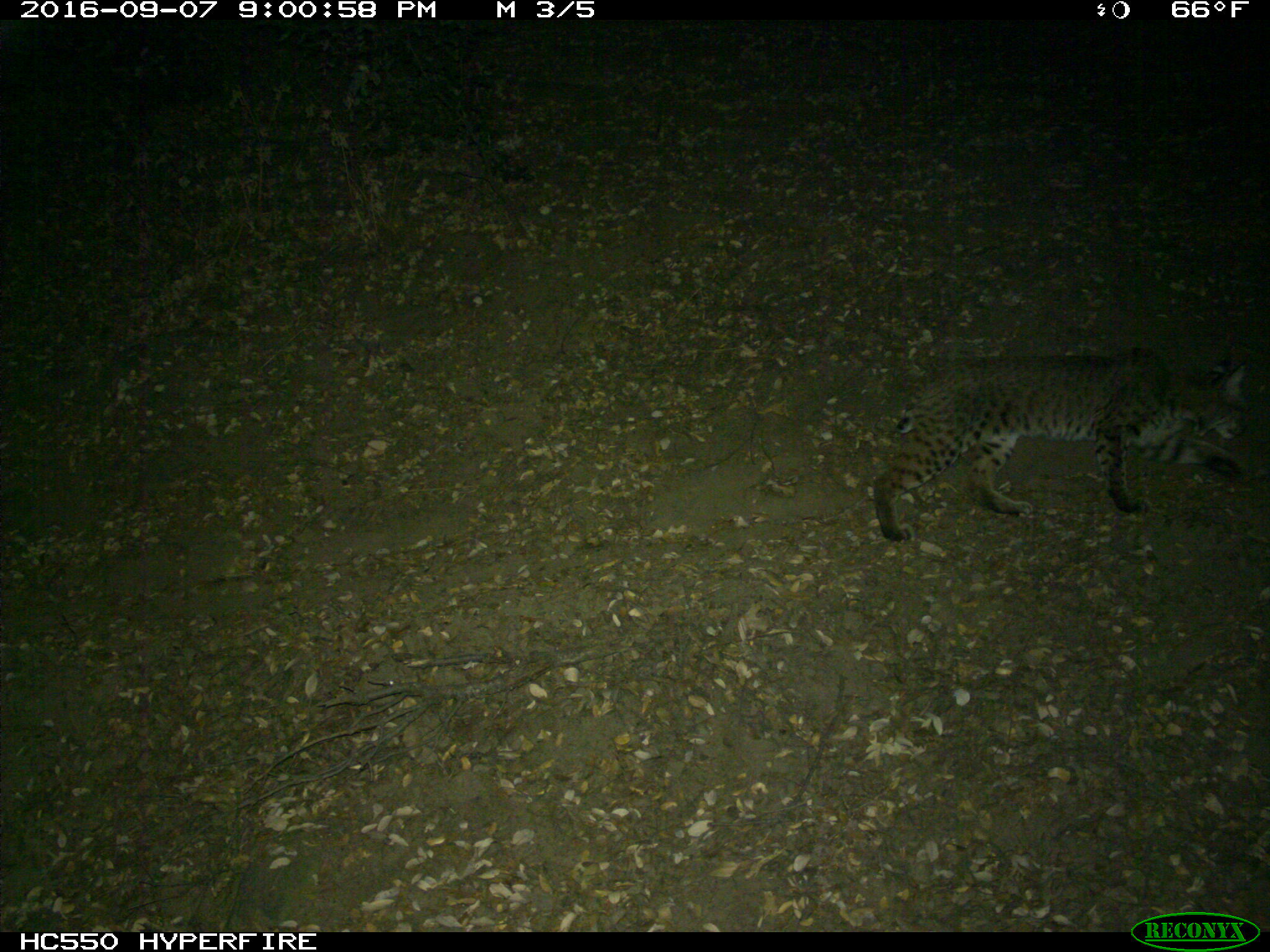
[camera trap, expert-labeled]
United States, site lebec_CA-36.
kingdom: Animalia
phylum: Chordata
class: Mammalia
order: Carnivora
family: Felidae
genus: Lynx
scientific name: Lynx rufus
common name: bobcat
Lynx rufus (bobcat).